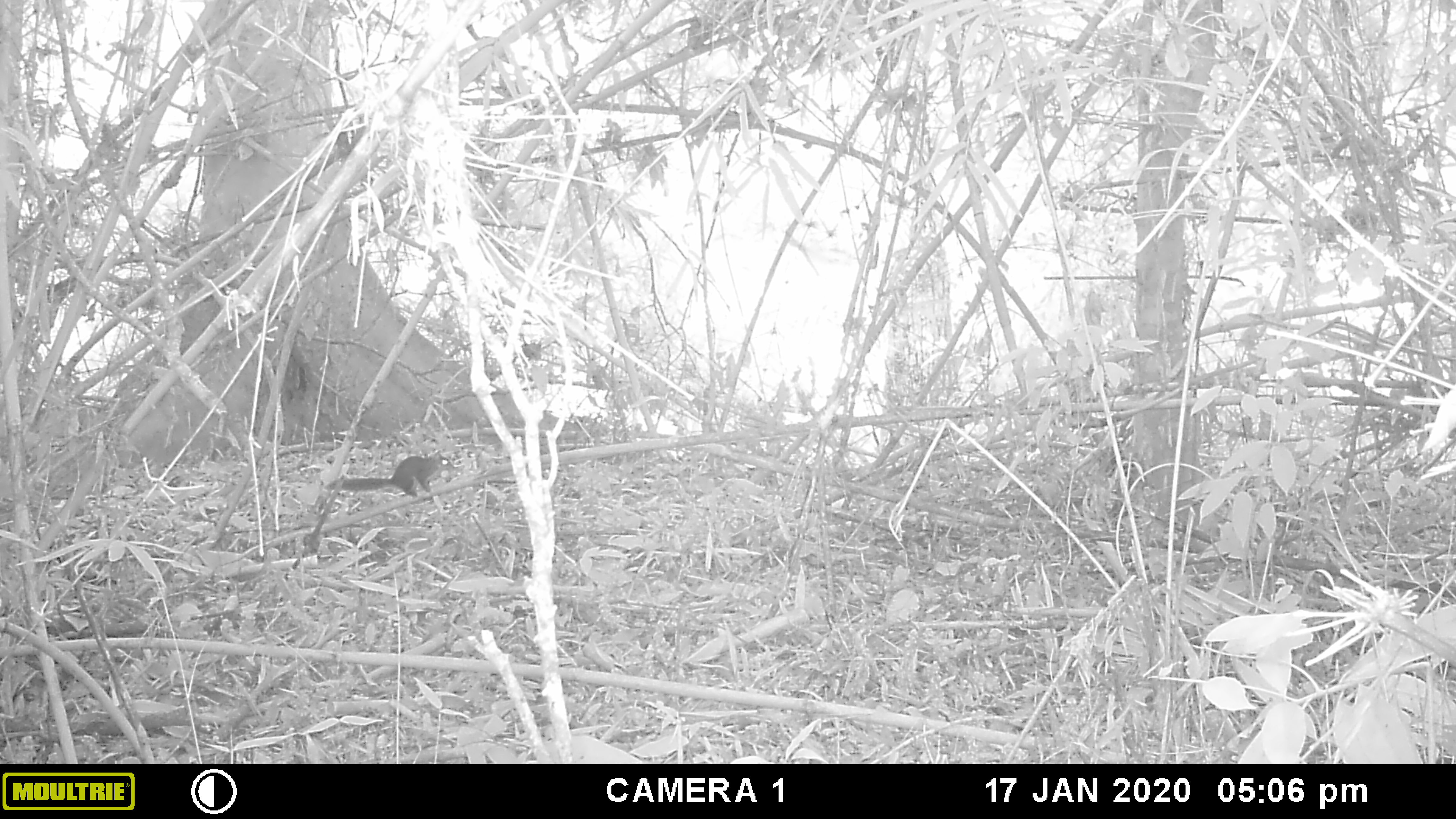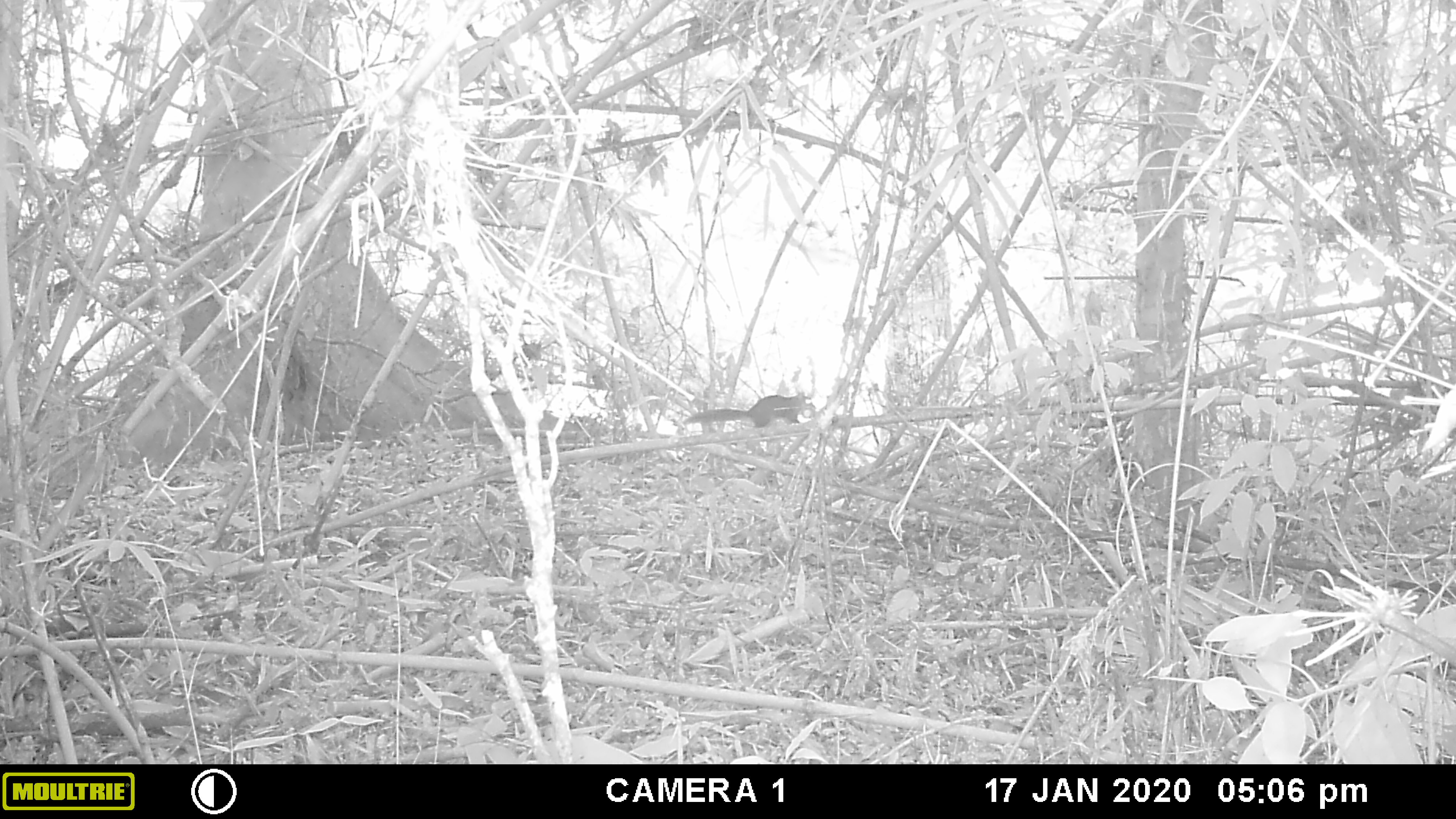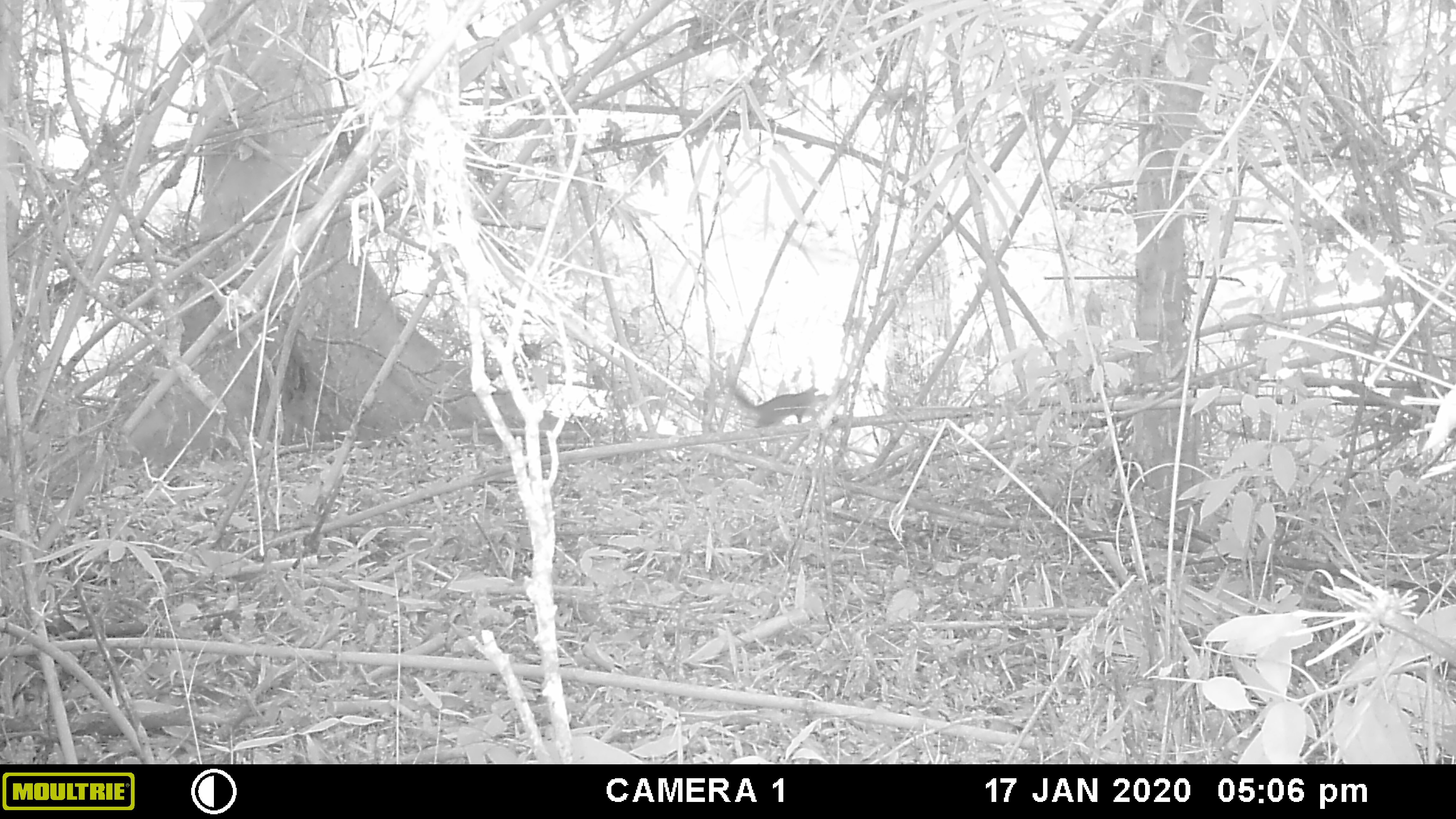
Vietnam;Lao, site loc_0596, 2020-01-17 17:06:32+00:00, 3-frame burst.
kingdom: Animalia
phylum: Chordata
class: Mammalia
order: Rodentia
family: Sciuridae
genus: Dremomys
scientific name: Dremomys rufigenis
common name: red-cheeked squirrel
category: red cheeked squirrel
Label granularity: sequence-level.